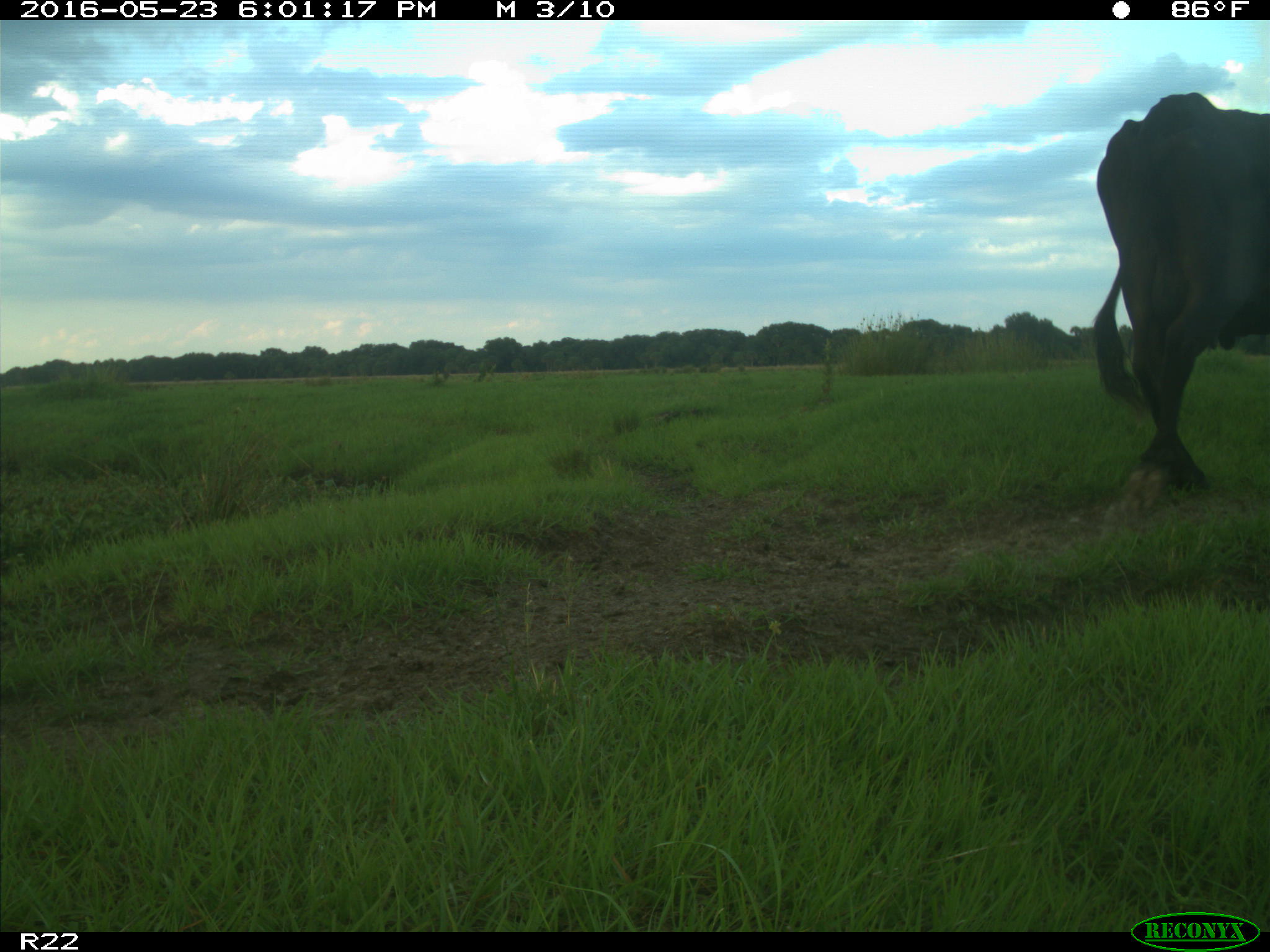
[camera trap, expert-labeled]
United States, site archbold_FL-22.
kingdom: Animalia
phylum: Chordata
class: Mammalia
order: Artiodactyla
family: Bovidae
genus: Bos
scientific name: Bos taurus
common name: domestic cow